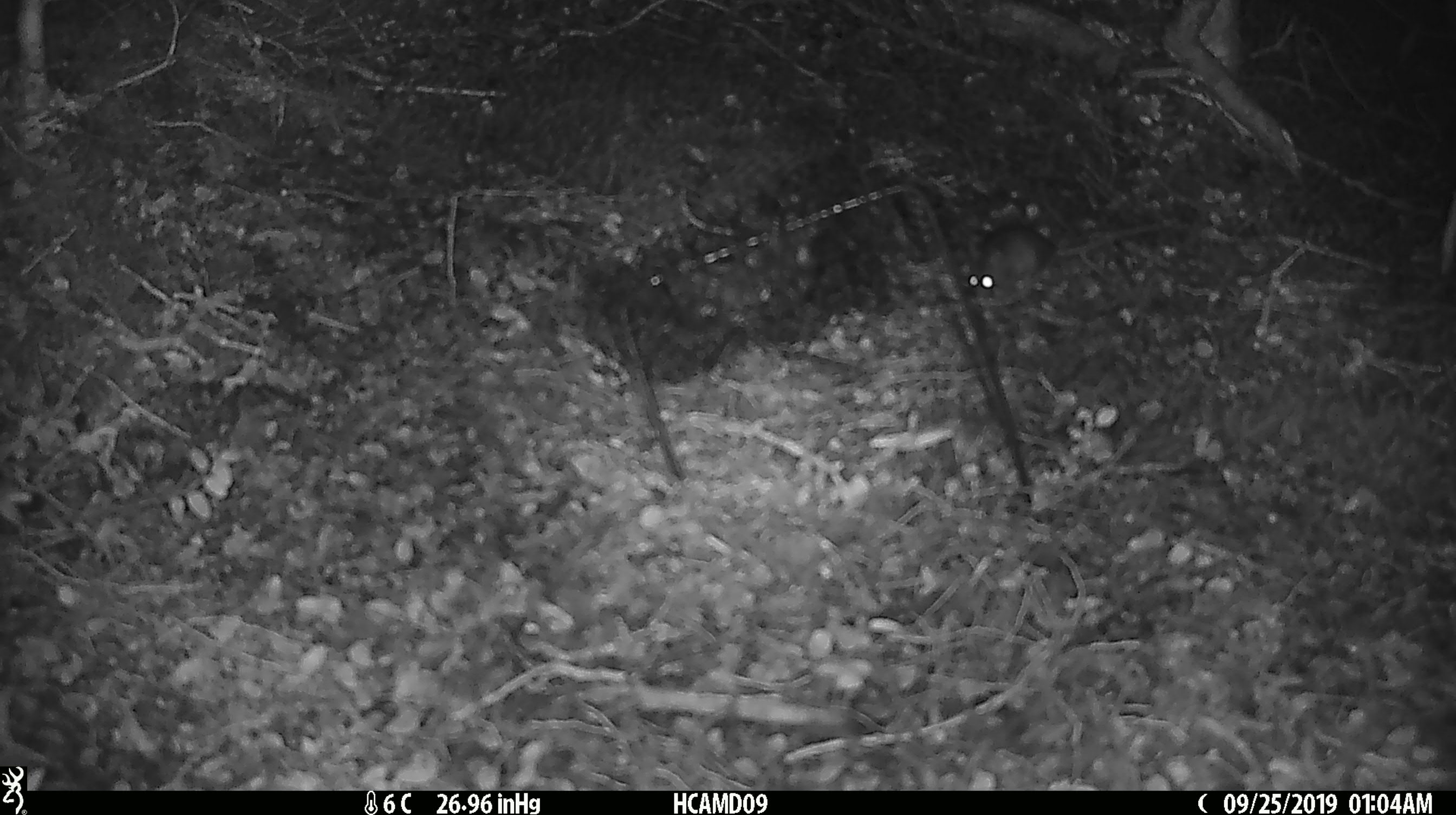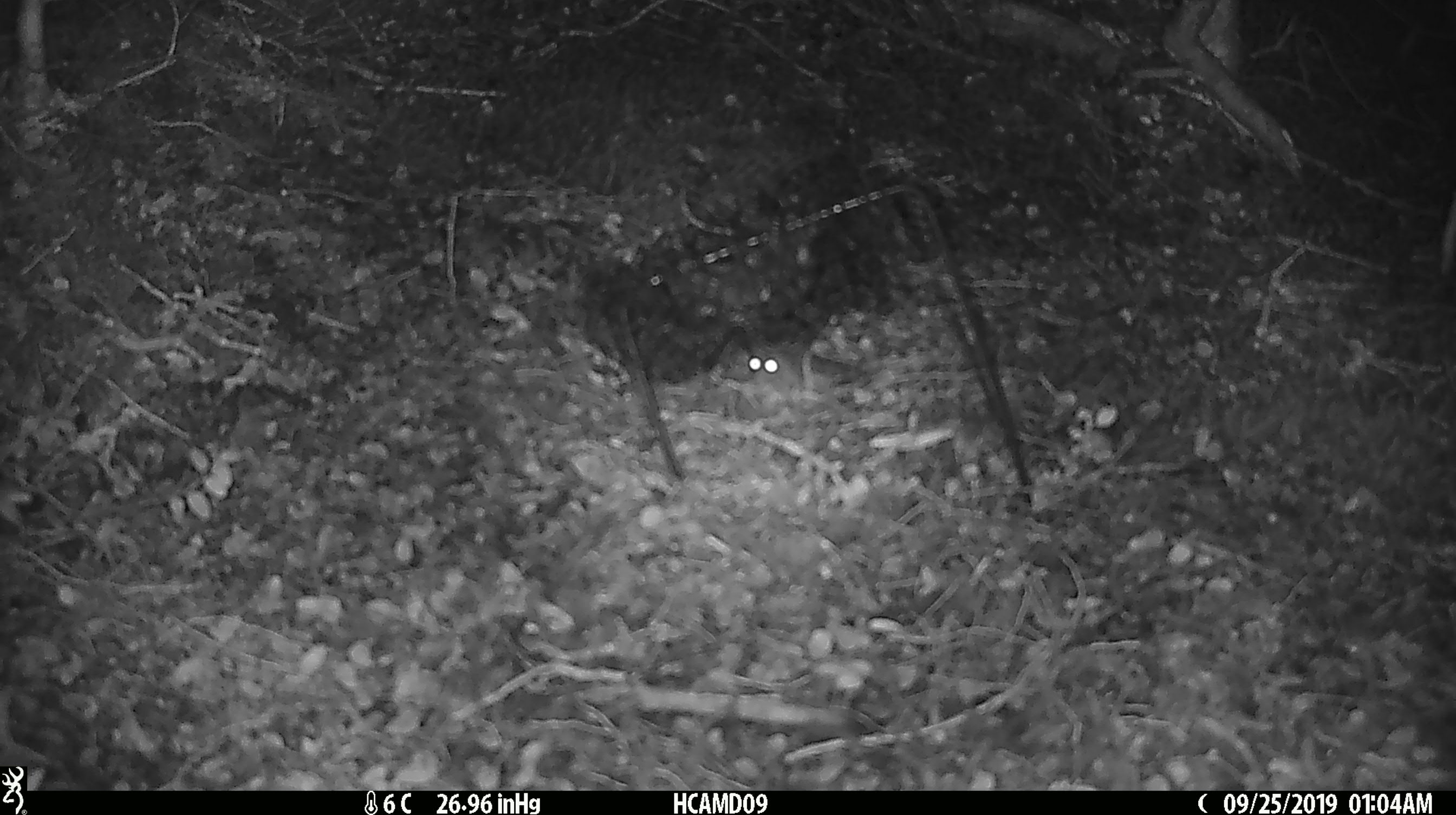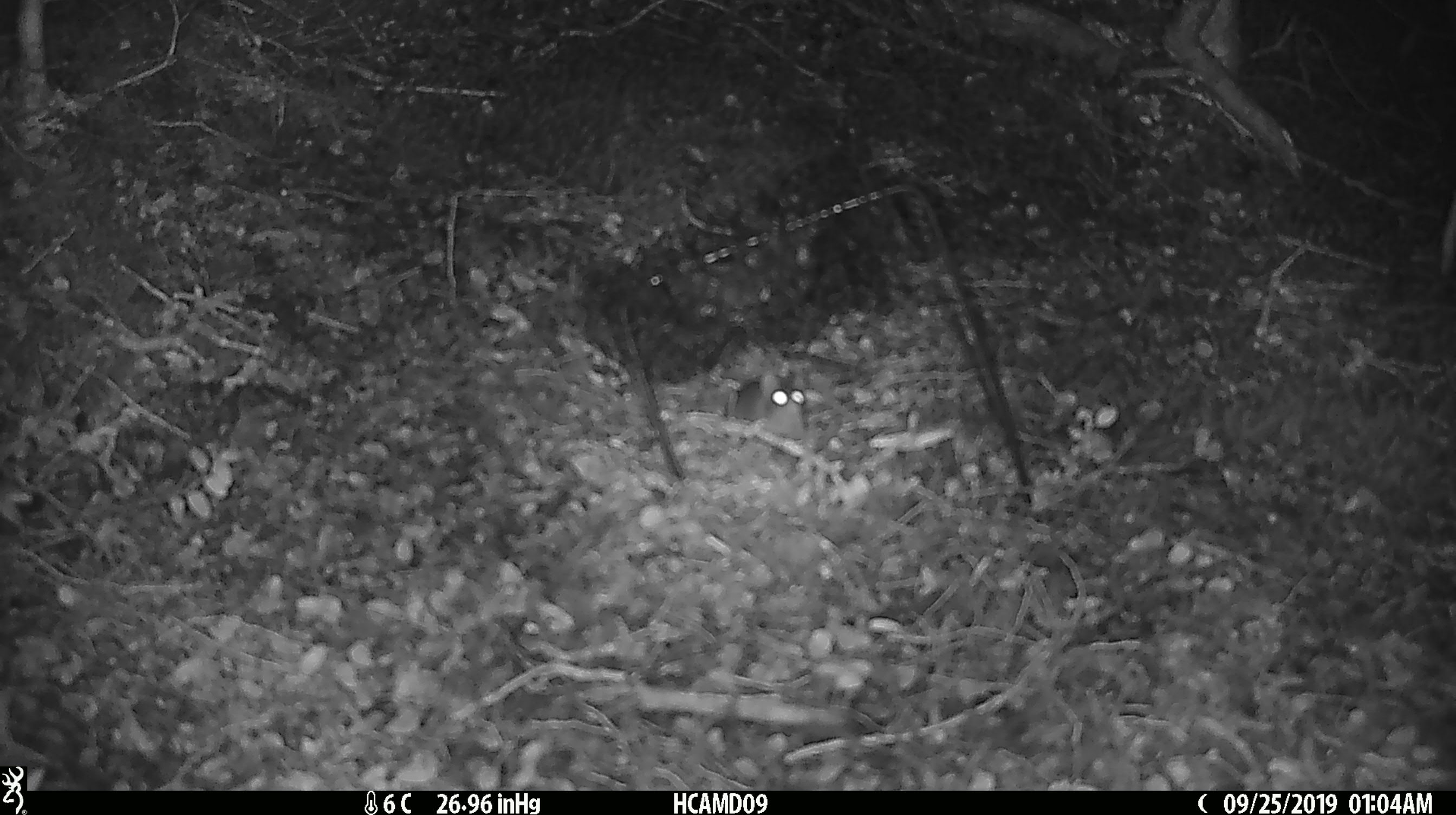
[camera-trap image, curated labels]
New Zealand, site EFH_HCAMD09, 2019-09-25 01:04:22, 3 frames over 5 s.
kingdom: Animalia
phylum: Chordata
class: Mammalia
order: Rodentia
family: Muridae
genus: Mus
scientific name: Mus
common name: mouse